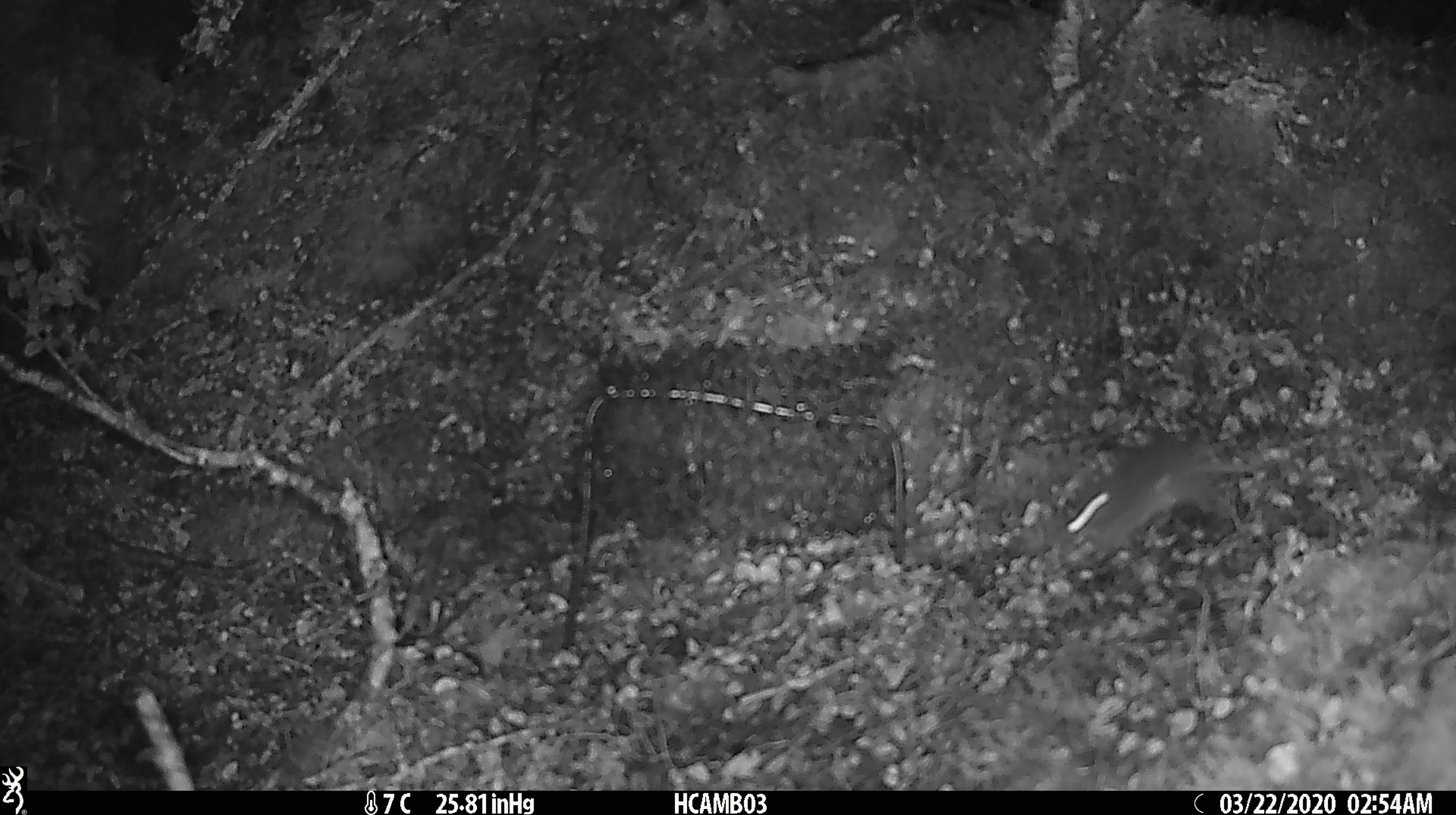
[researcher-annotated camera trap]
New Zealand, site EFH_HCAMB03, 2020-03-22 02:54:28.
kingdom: Animalia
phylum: Chordata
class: Mammalia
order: Rodentia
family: Muridae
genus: Mus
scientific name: Mus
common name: mouse